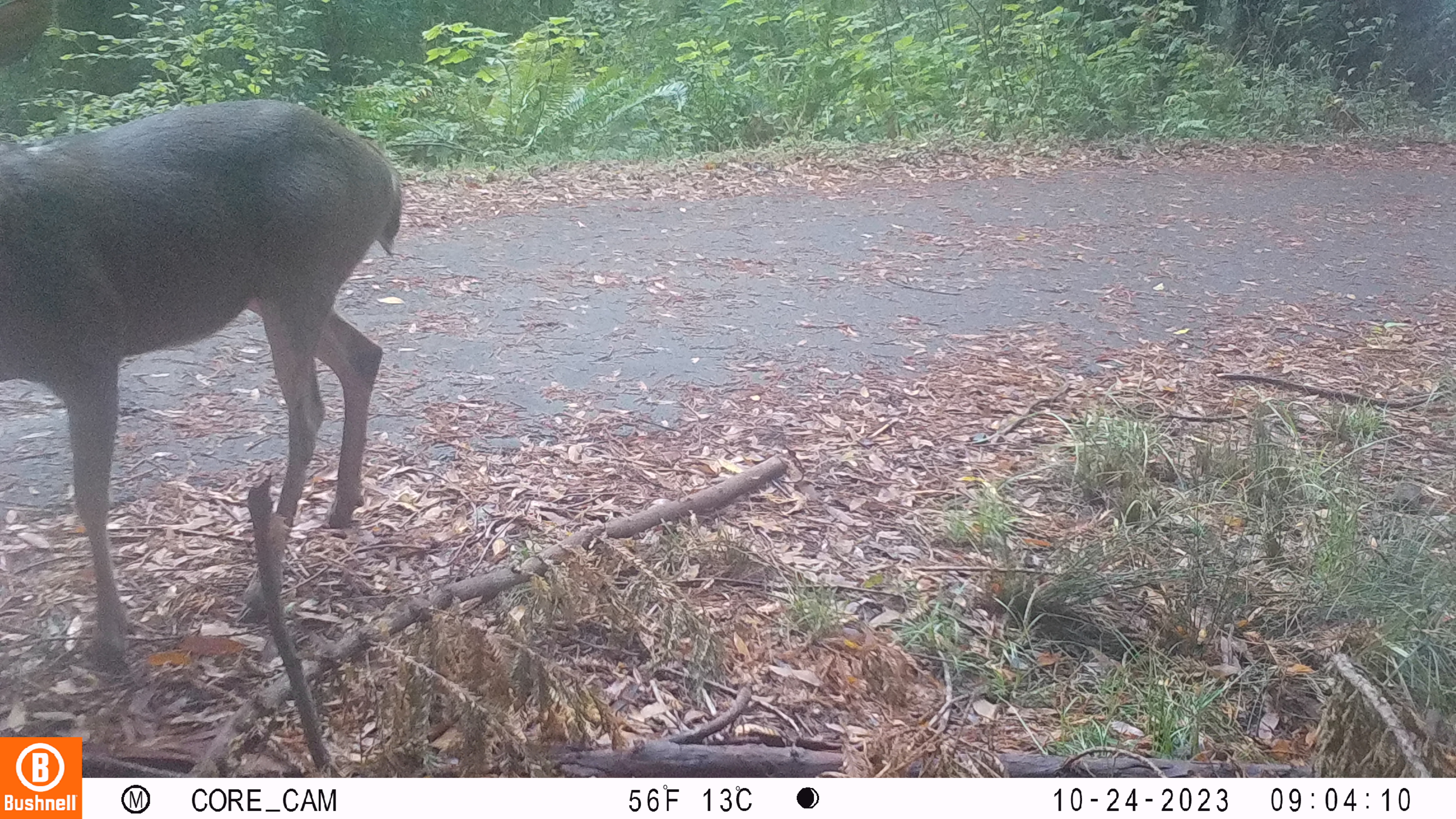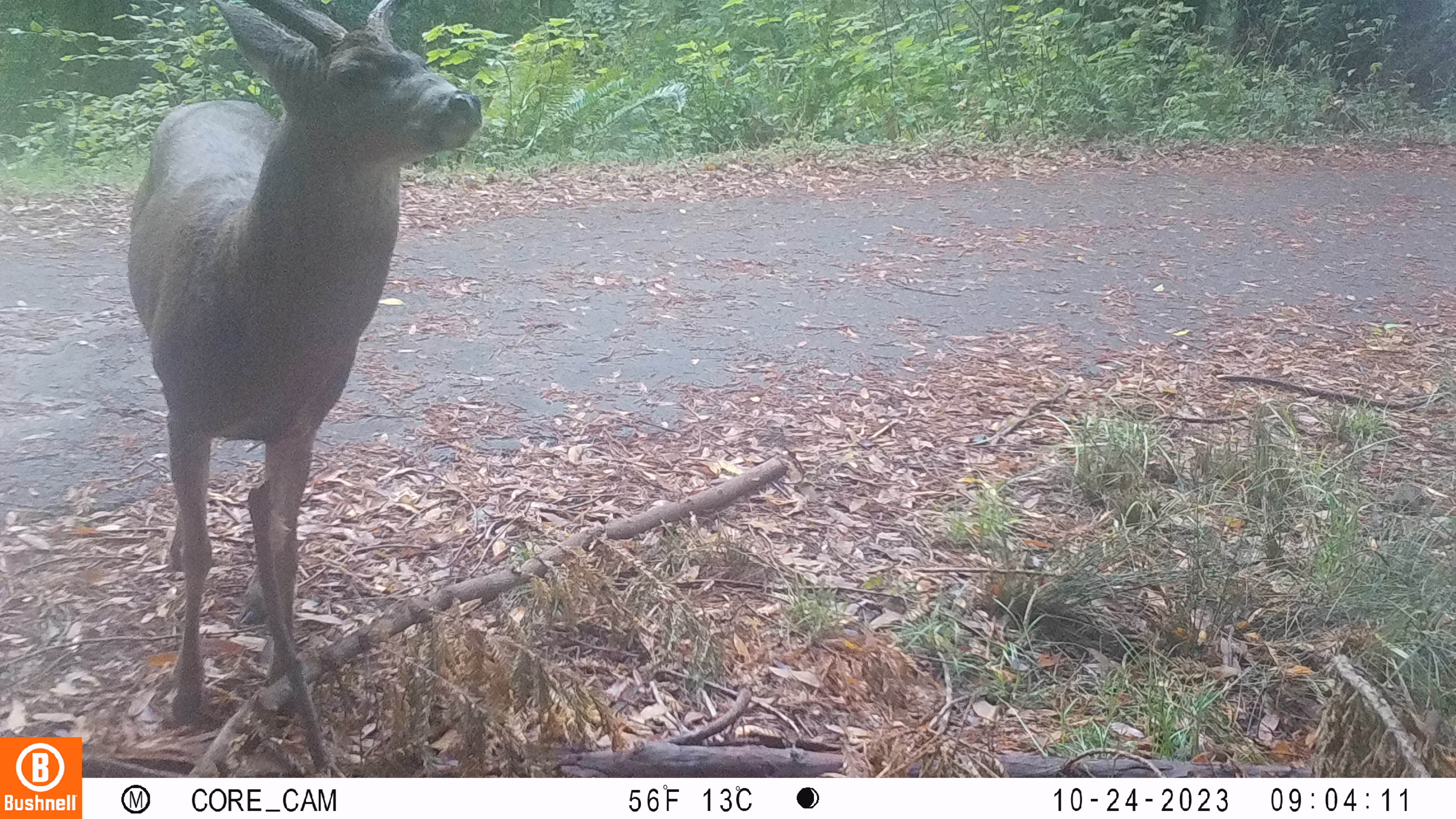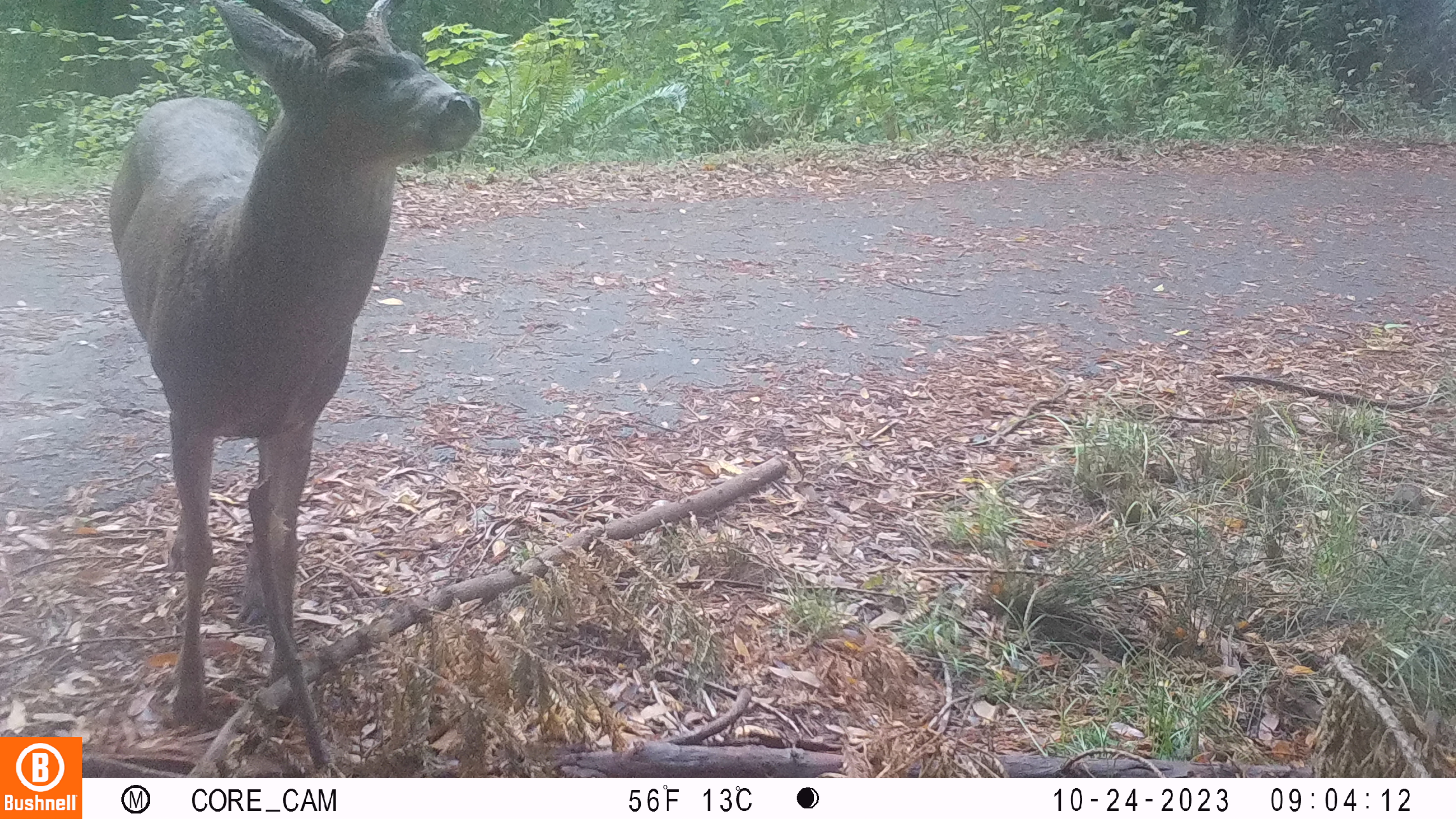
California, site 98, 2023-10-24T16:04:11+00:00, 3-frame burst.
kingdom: Animalia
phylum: Chordata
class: Mammalia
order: Artiodactyla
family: Cervidae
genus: Odocoileus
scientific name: Odocoileus hemionus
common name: mule deer